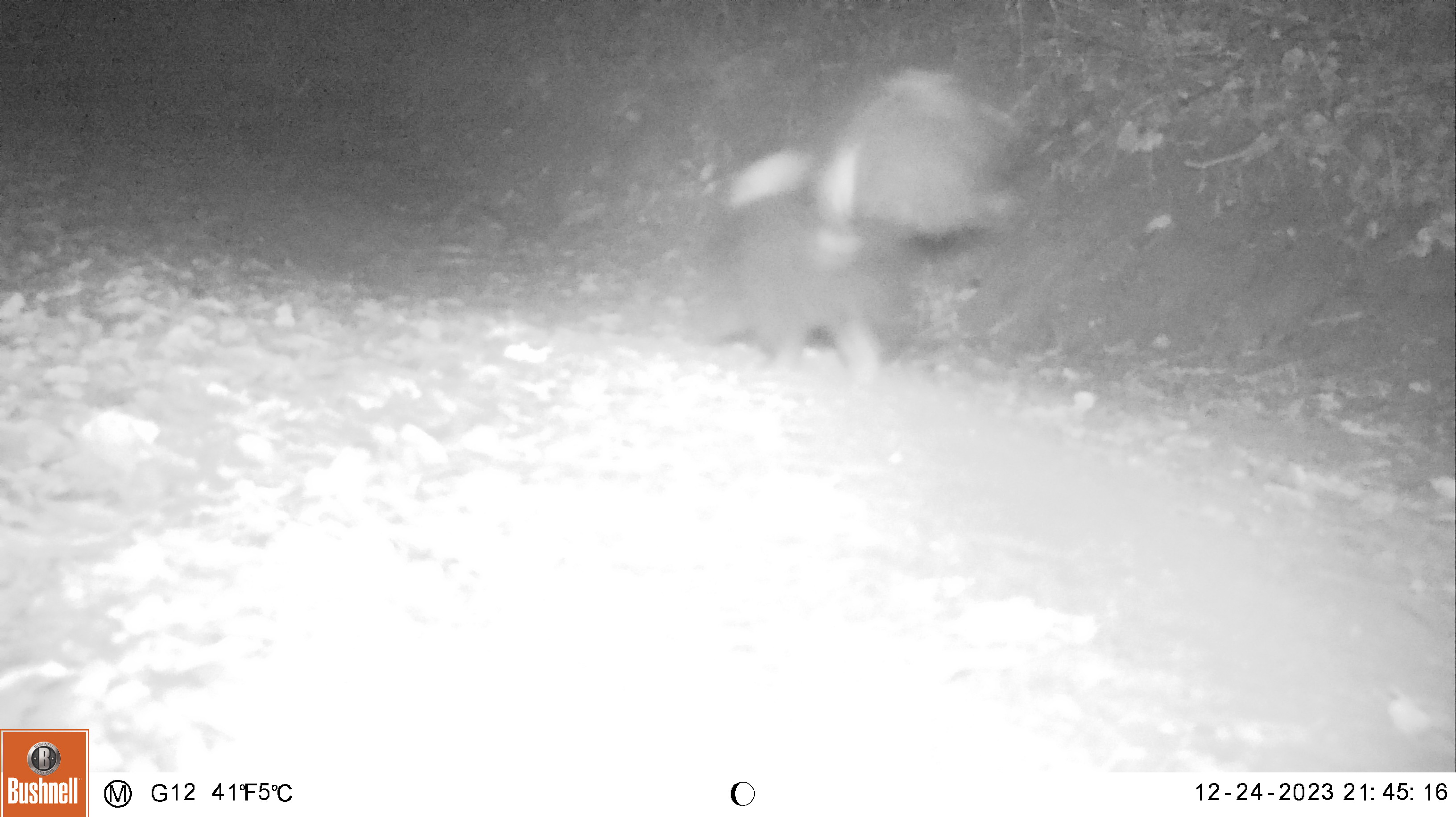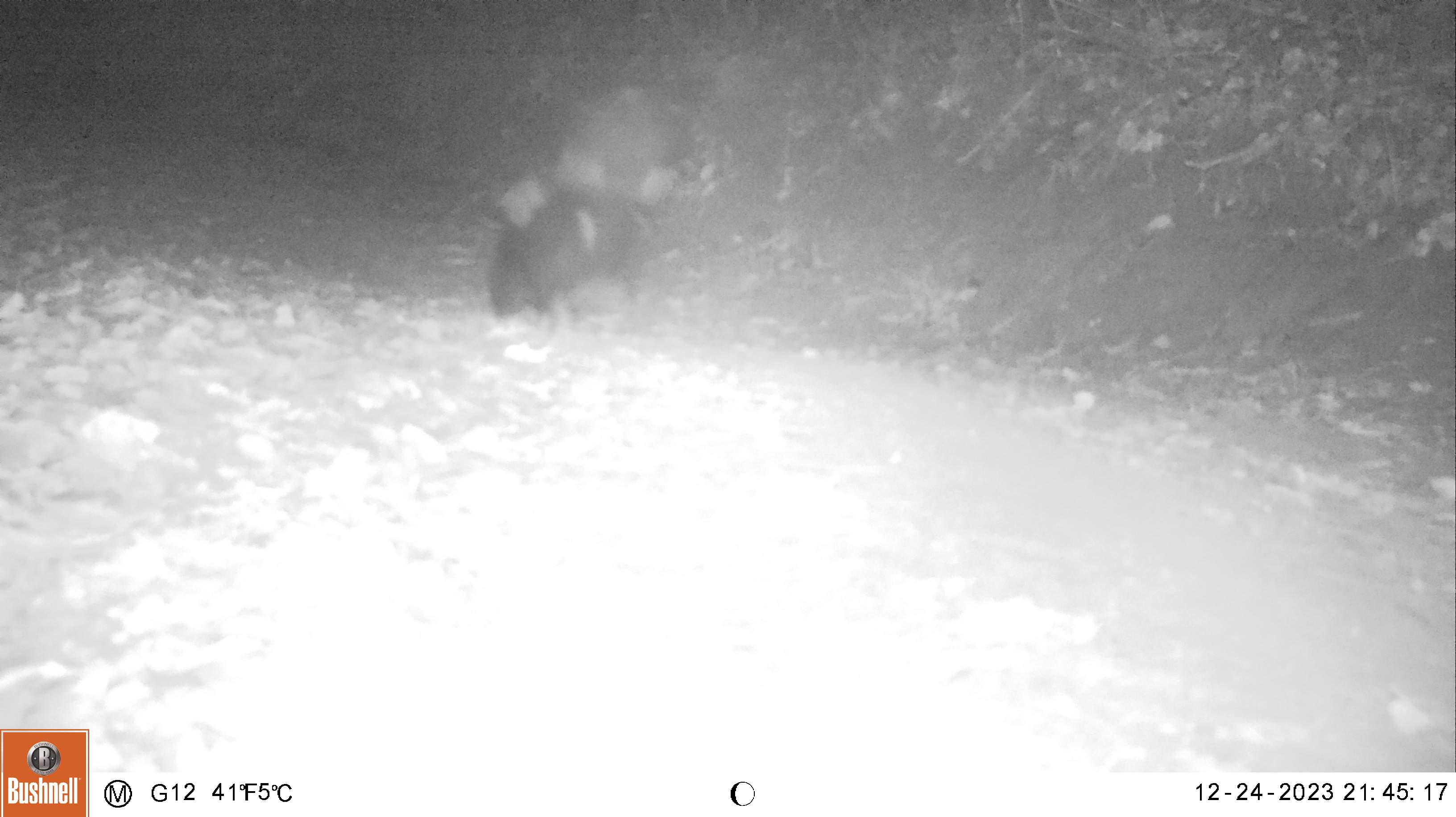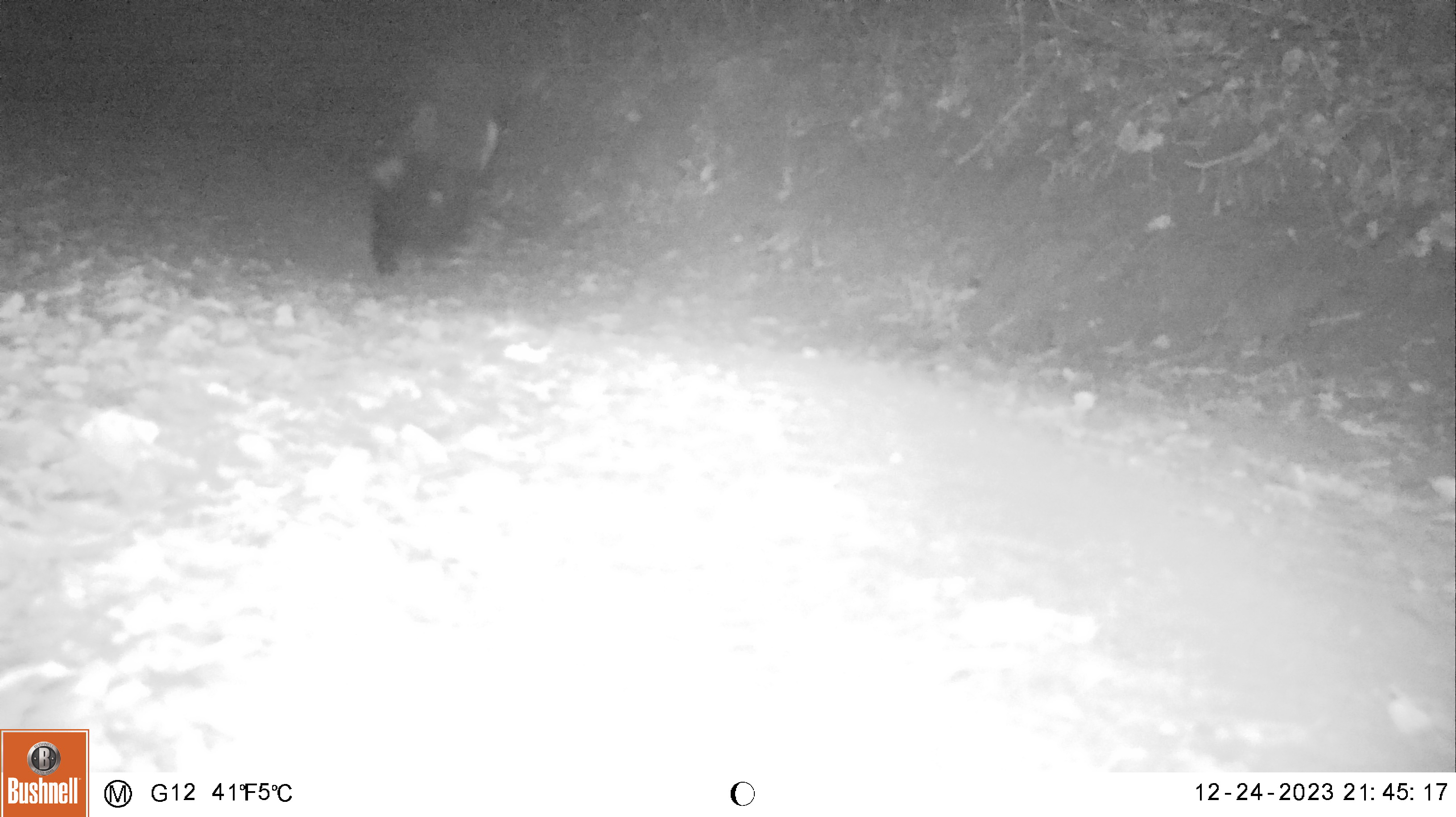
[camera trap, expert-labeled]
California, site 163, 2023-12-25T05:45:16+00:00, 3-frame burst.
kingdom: Animalia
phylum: Chordata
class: Mammalia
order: Carnivora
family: Mephitidae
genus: Mephitis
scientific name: Mephitis mephitis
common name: striped skunk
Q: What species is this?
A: Striped skunk (Mephitis mephitis).